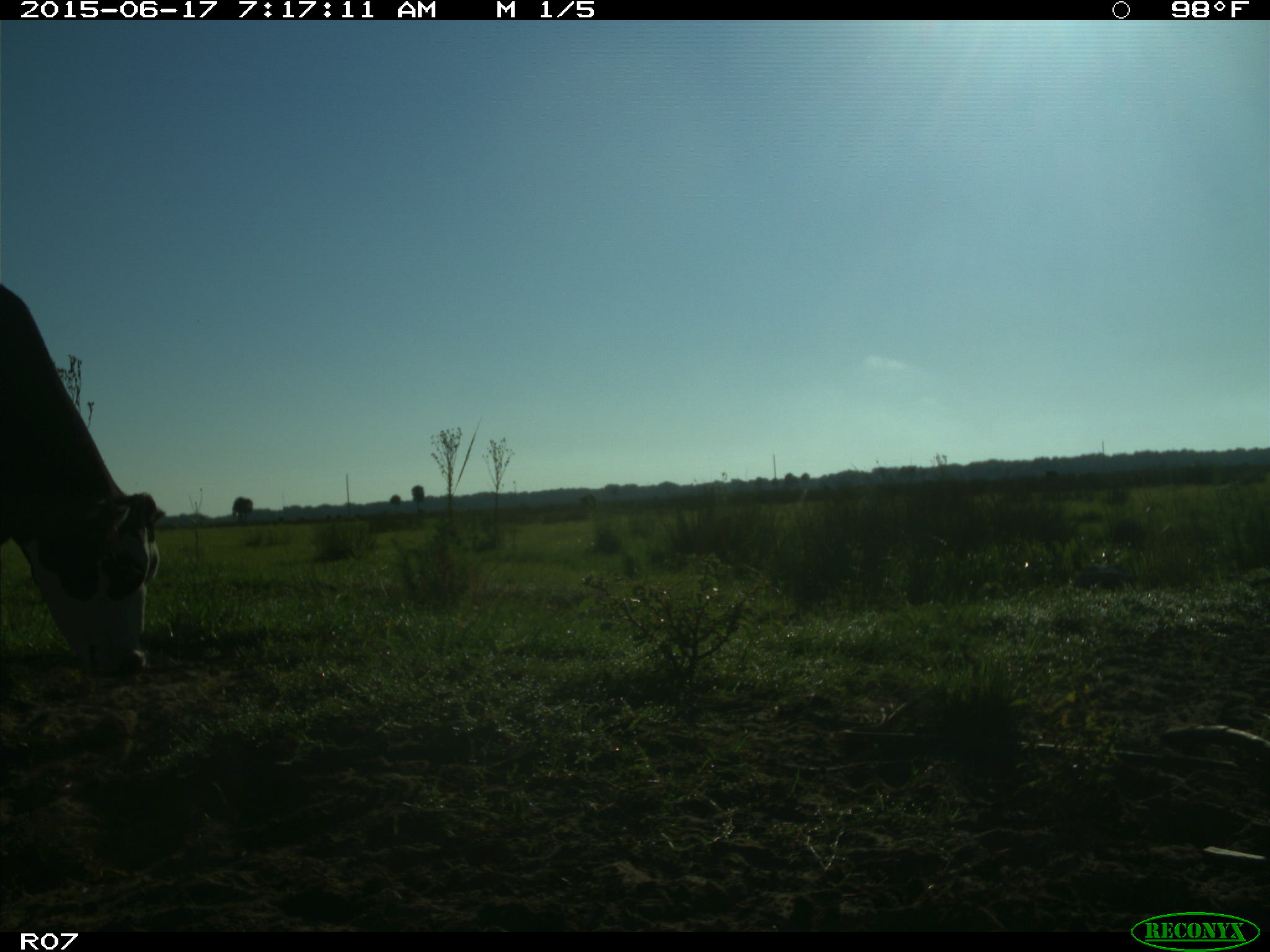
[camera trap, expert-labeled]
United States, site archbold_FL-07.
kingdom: Animalia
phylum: Chordata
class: Mammalia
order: Artiodactyla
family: Bovidae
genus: Bos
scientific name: Bos taurus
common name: domestic cow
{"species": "Bos taurus (domestic cow)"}